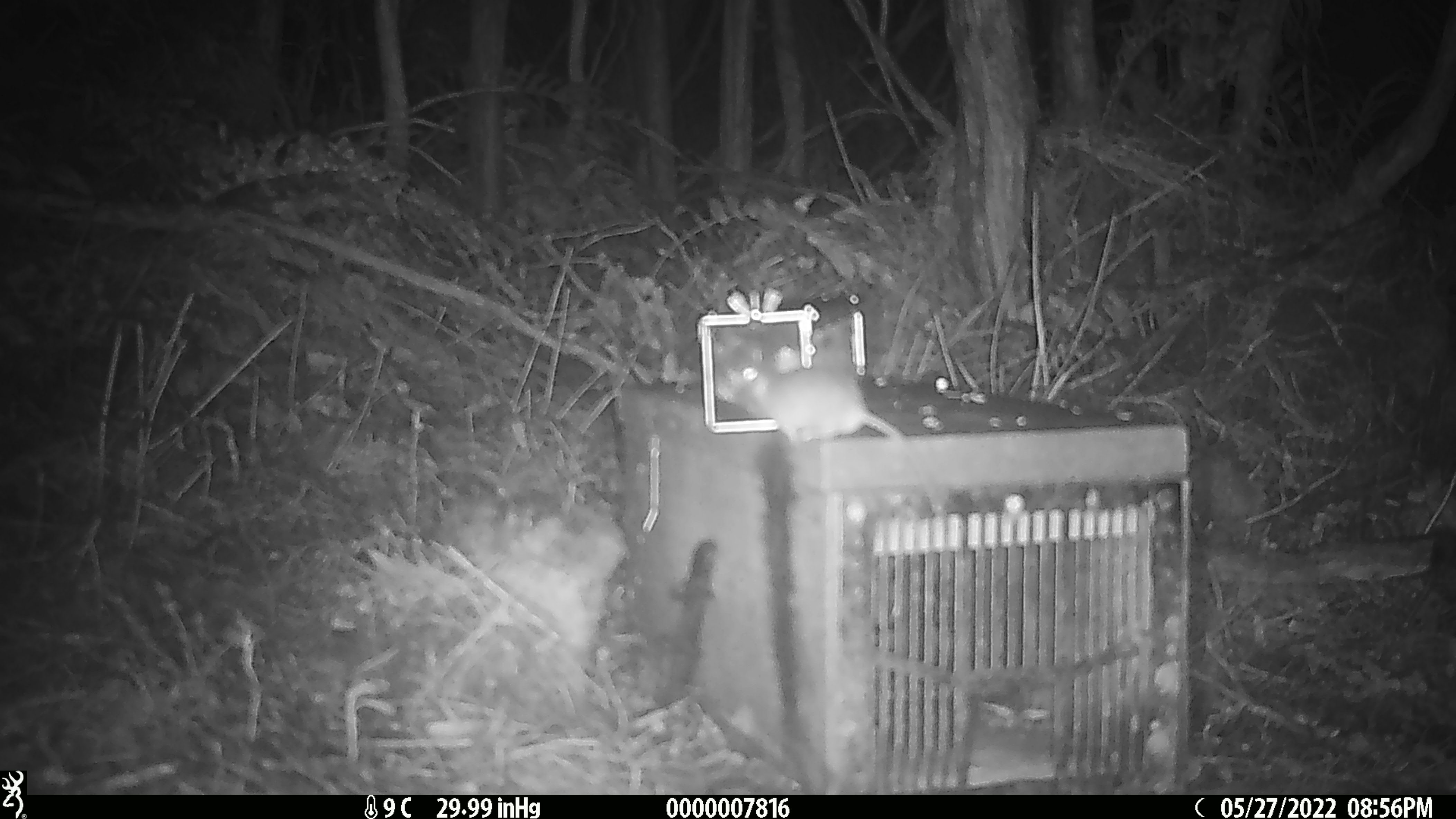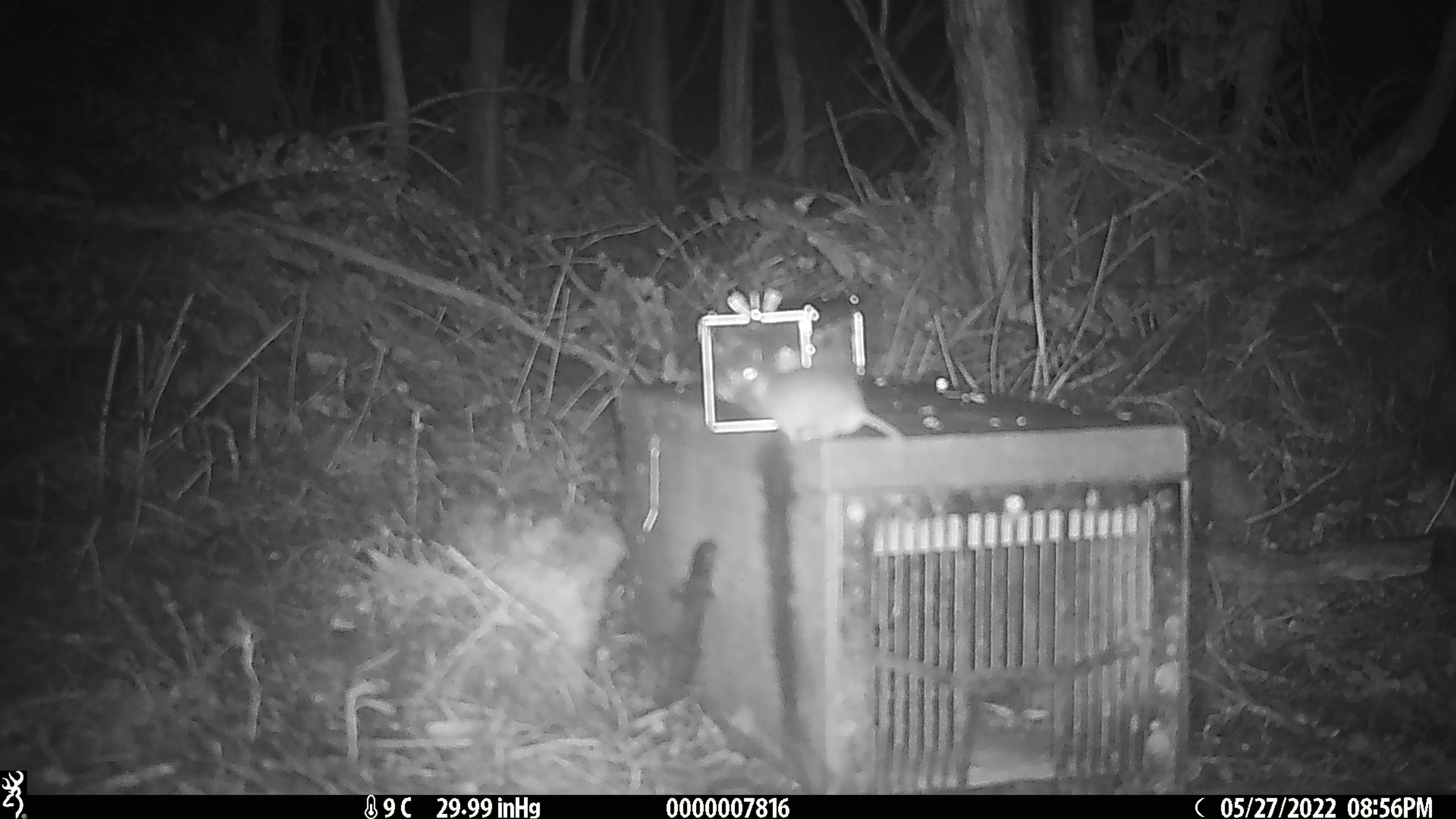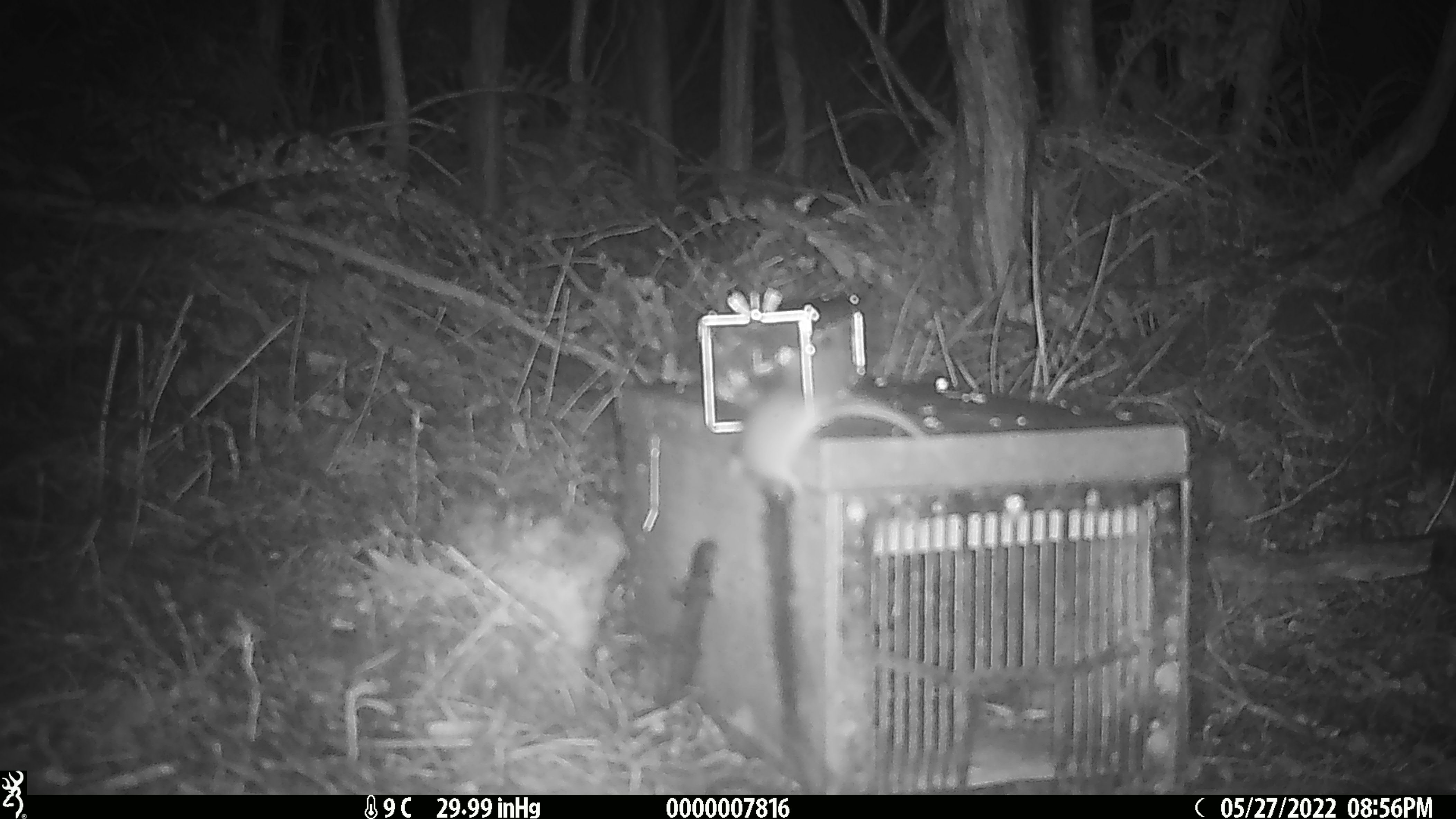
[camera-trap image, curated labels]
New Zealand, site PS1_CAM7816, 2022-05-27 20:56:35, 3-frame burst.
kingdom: Animalia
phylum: Chordata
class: Mammalia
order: Rodentia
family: Muridae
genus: Mus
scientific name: Mus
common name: mouse